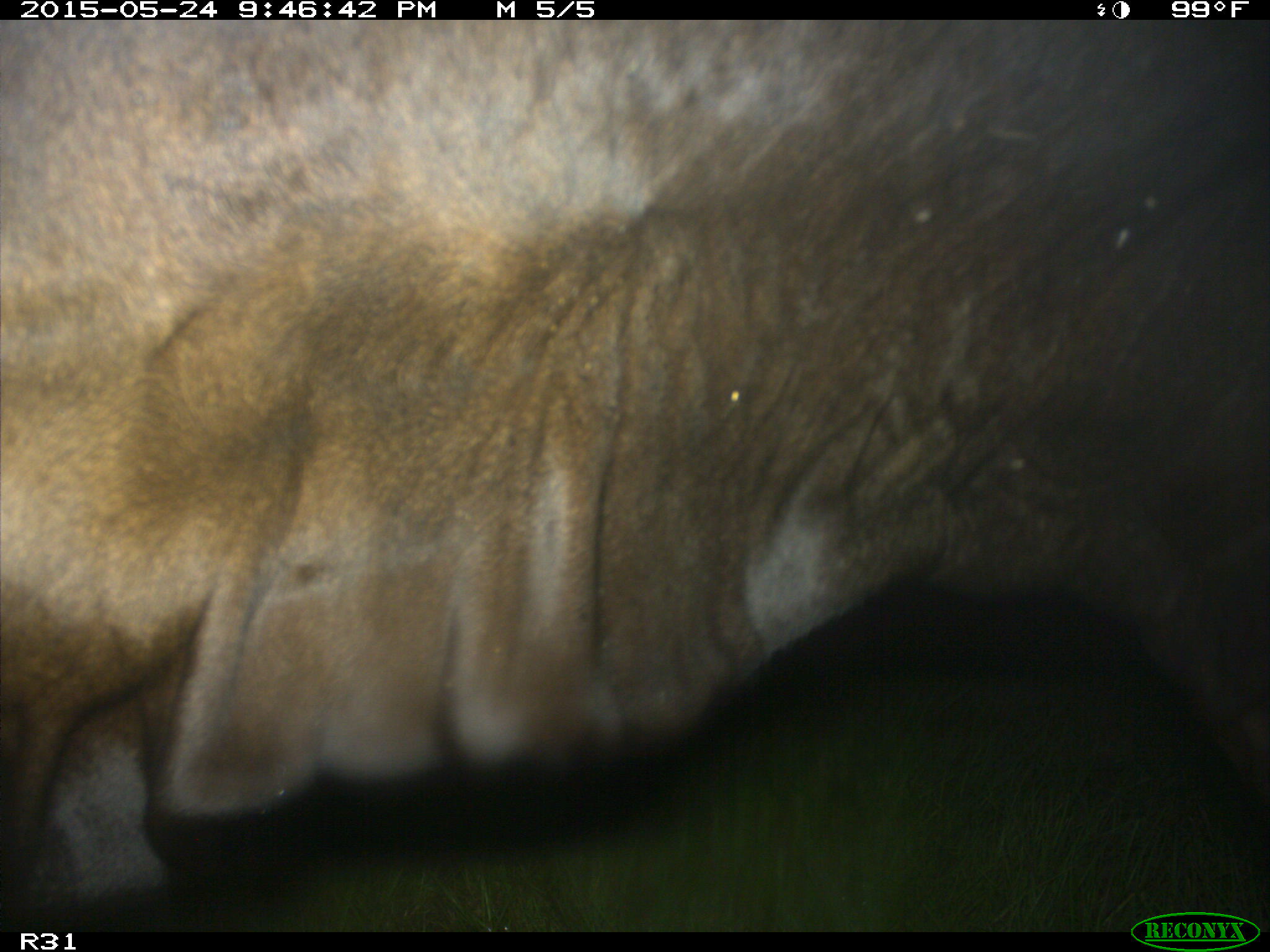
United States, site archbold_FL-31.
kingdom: Animalia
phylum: Chordata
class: Mammalia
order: Artiodactyla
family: Bovidae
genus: Bos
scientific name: Bos taurus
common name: domestic cow